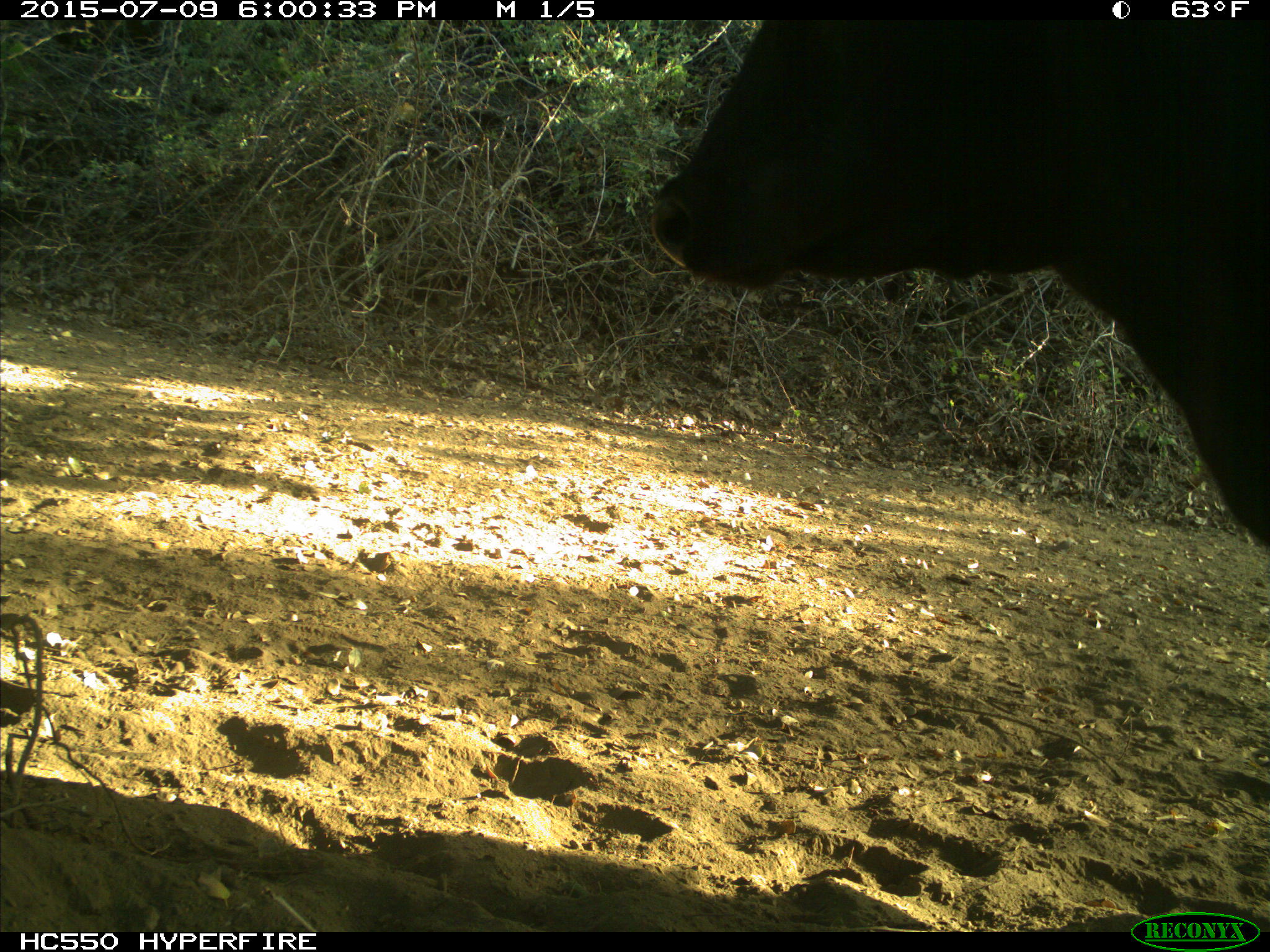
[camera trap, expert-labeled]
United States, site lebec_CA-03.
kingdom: Animalia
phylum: Chordata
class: Mammalia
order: Artiodactyla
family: Bovidae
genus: Bos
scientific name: Bos taurus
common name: domestic cow